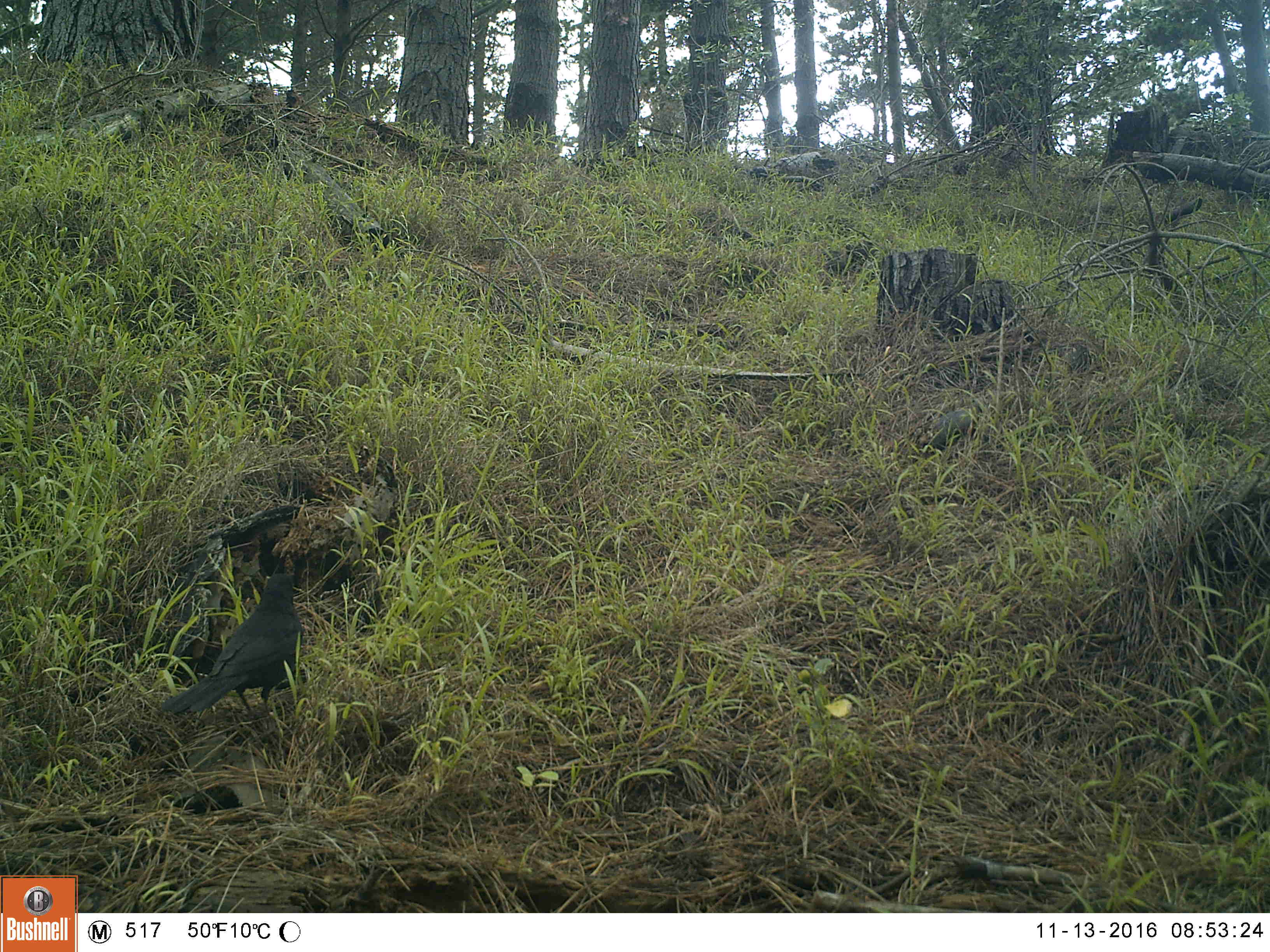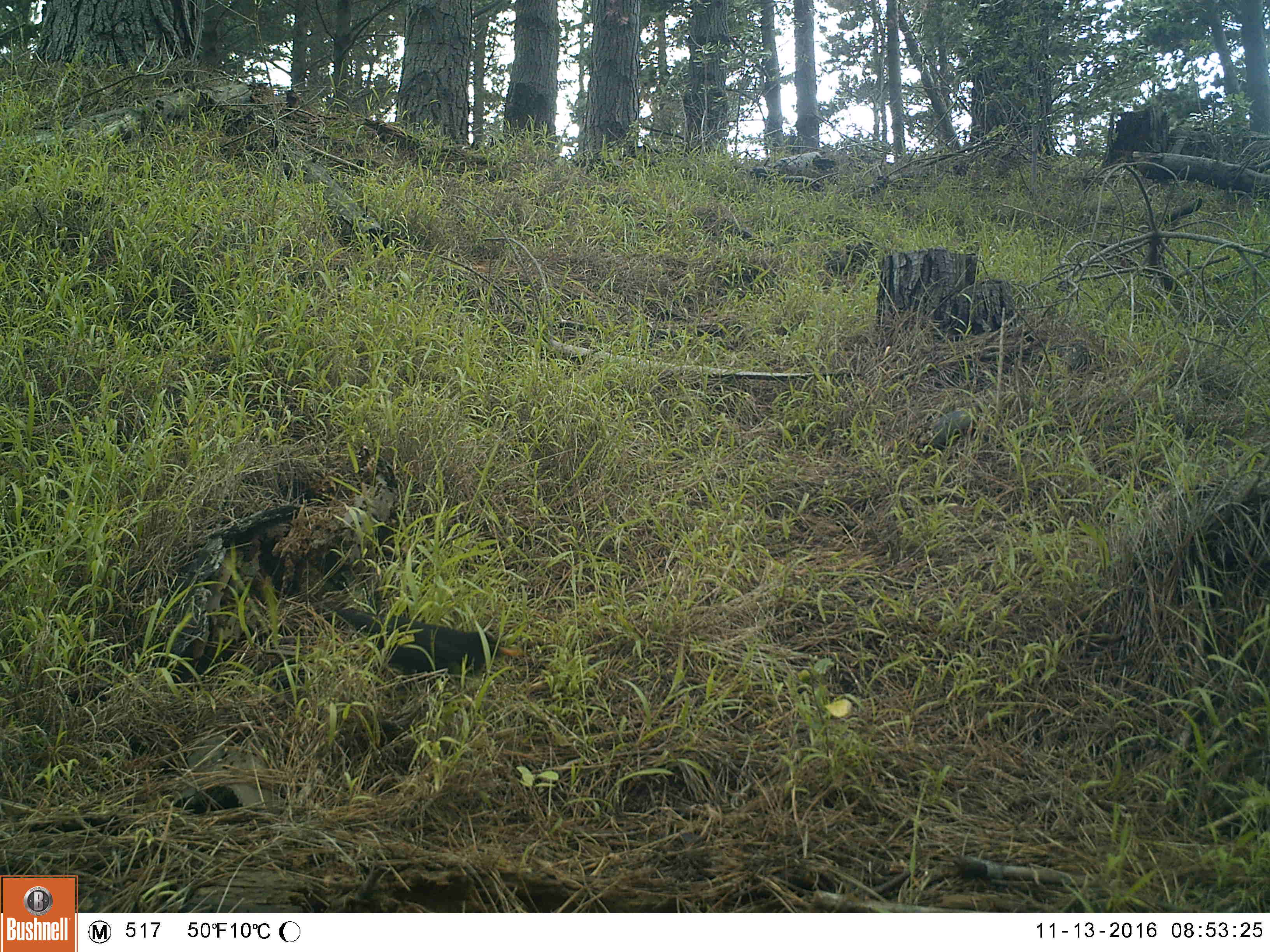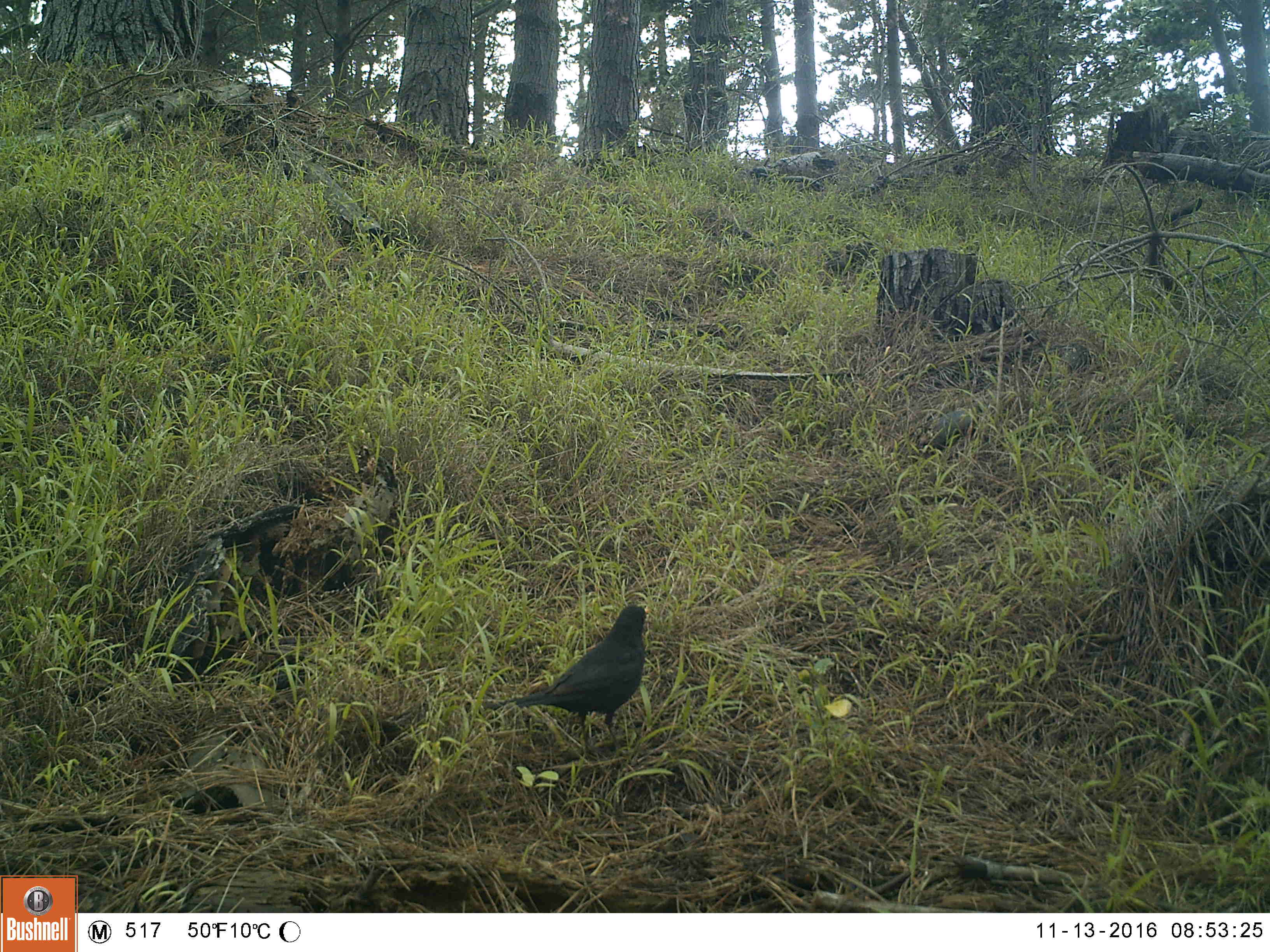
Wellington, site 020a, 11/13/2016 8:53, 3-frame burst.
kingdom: Animalia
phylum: Chordata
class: Aves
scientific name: Aves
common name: bird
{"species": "bird (Aves)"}